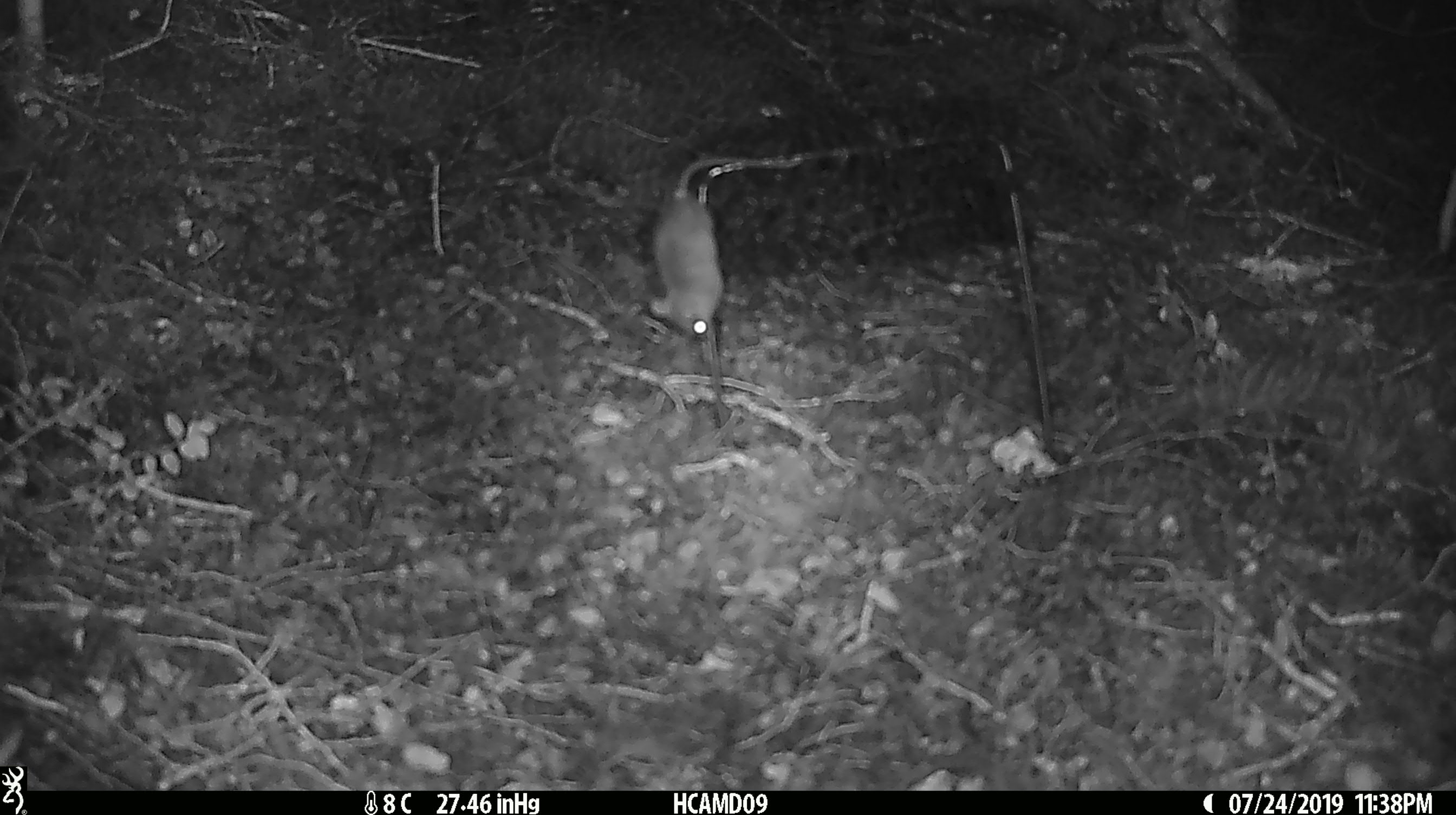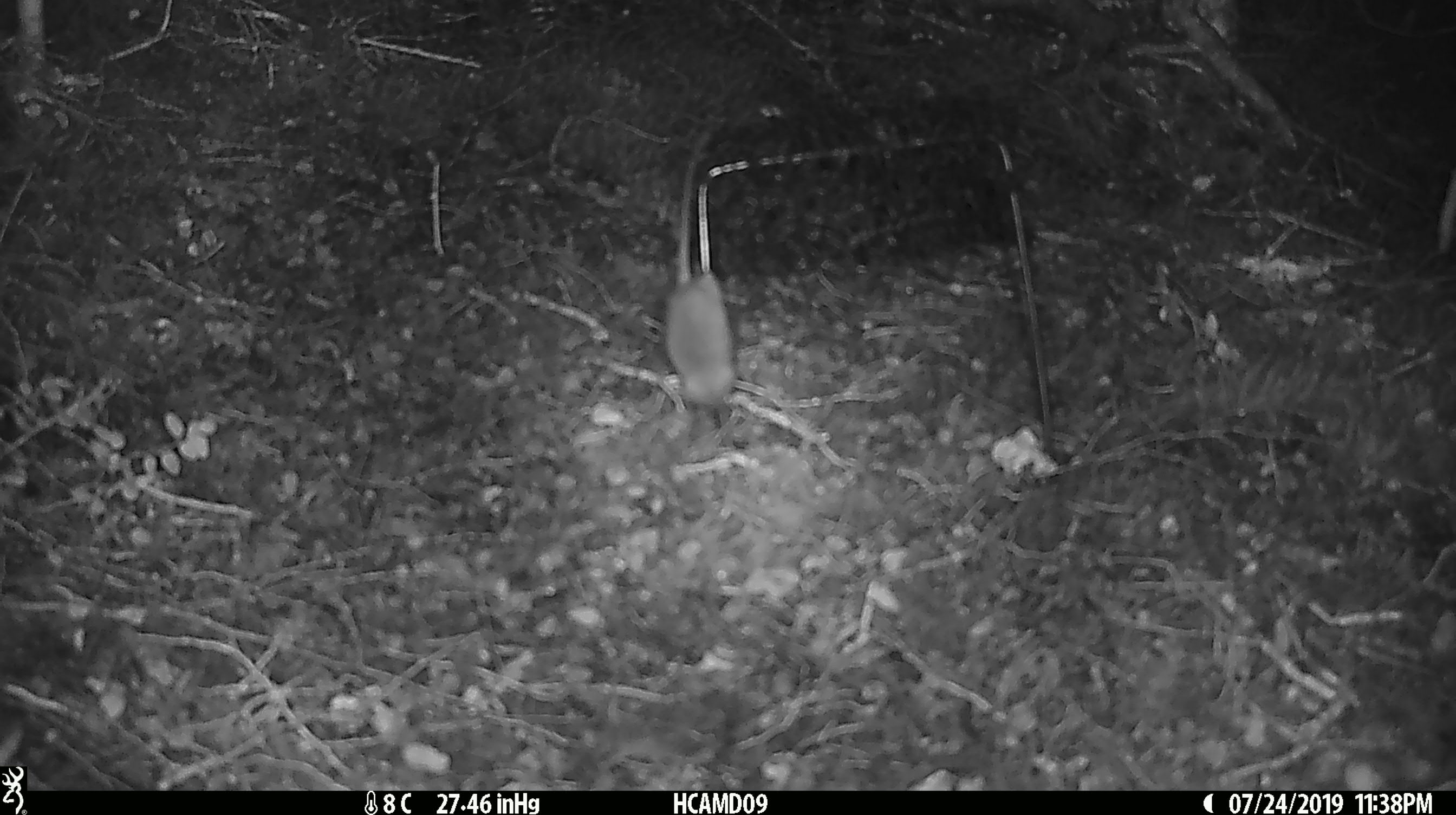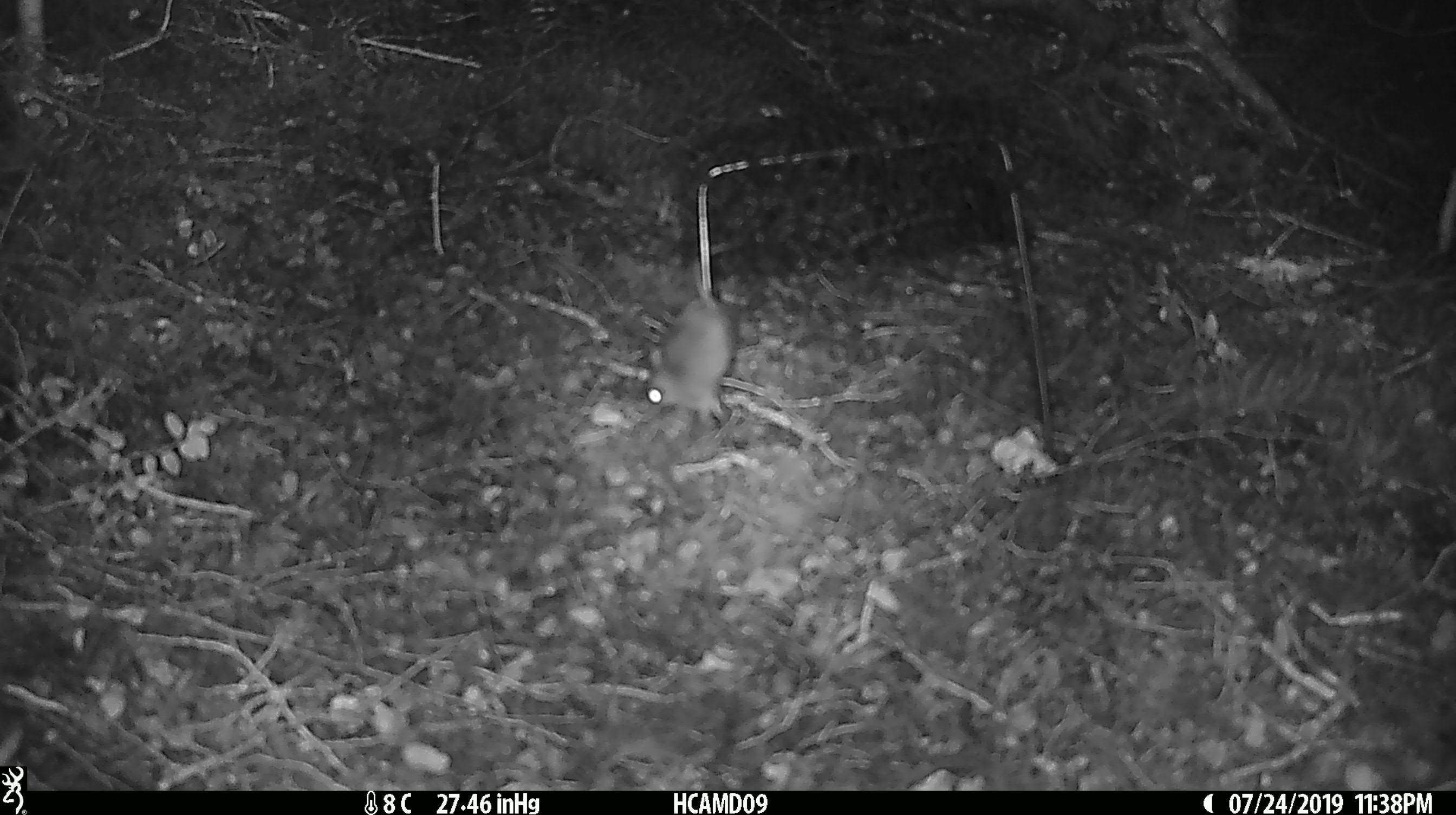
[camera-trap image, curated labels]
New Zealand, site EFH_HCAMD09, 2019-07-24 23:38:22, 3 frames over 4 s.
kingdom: Animalia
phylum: Chordata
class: Mammalia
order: Rodentia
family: Muridae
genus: Mus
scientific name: Mus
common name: mouse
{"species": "mouse (Mus)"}